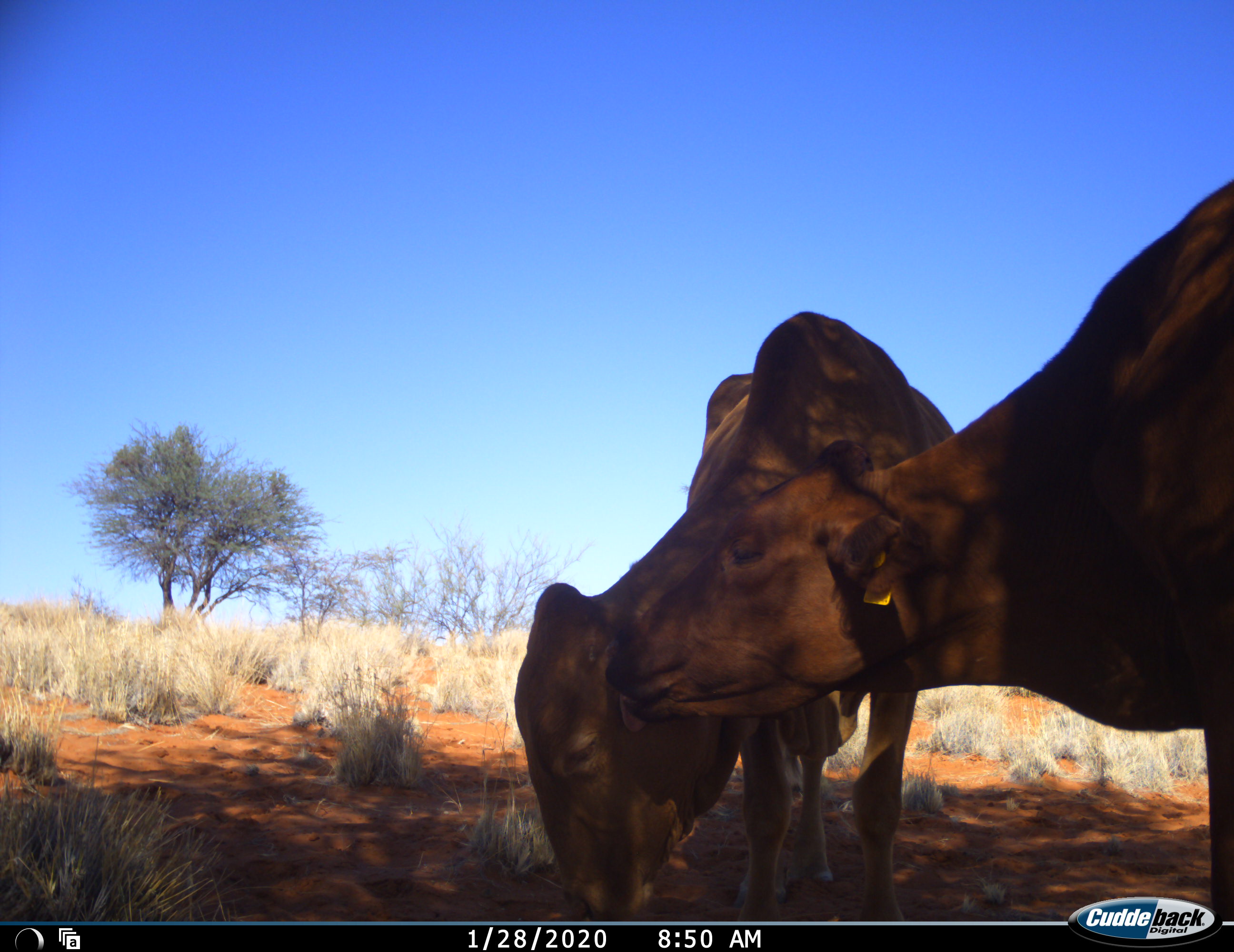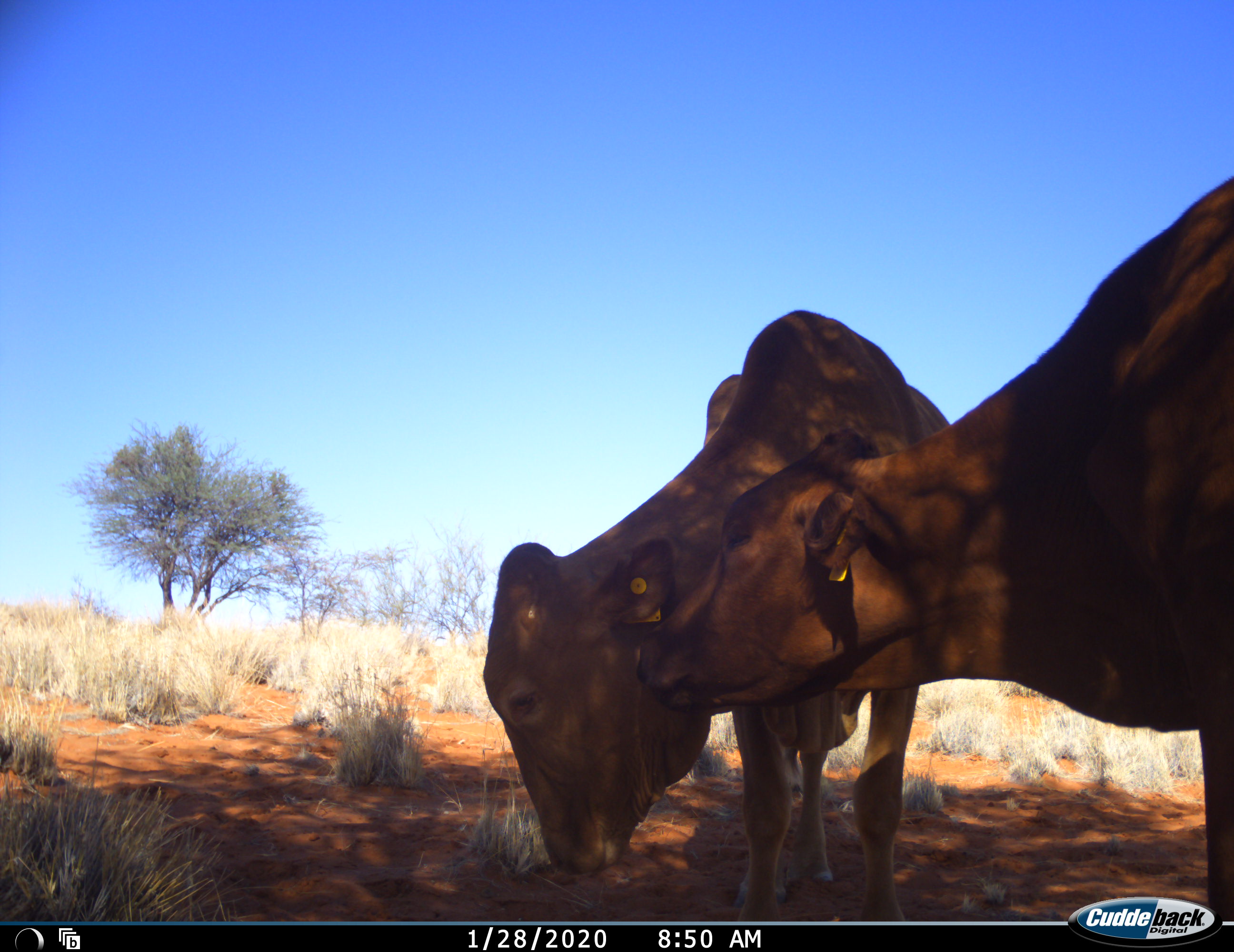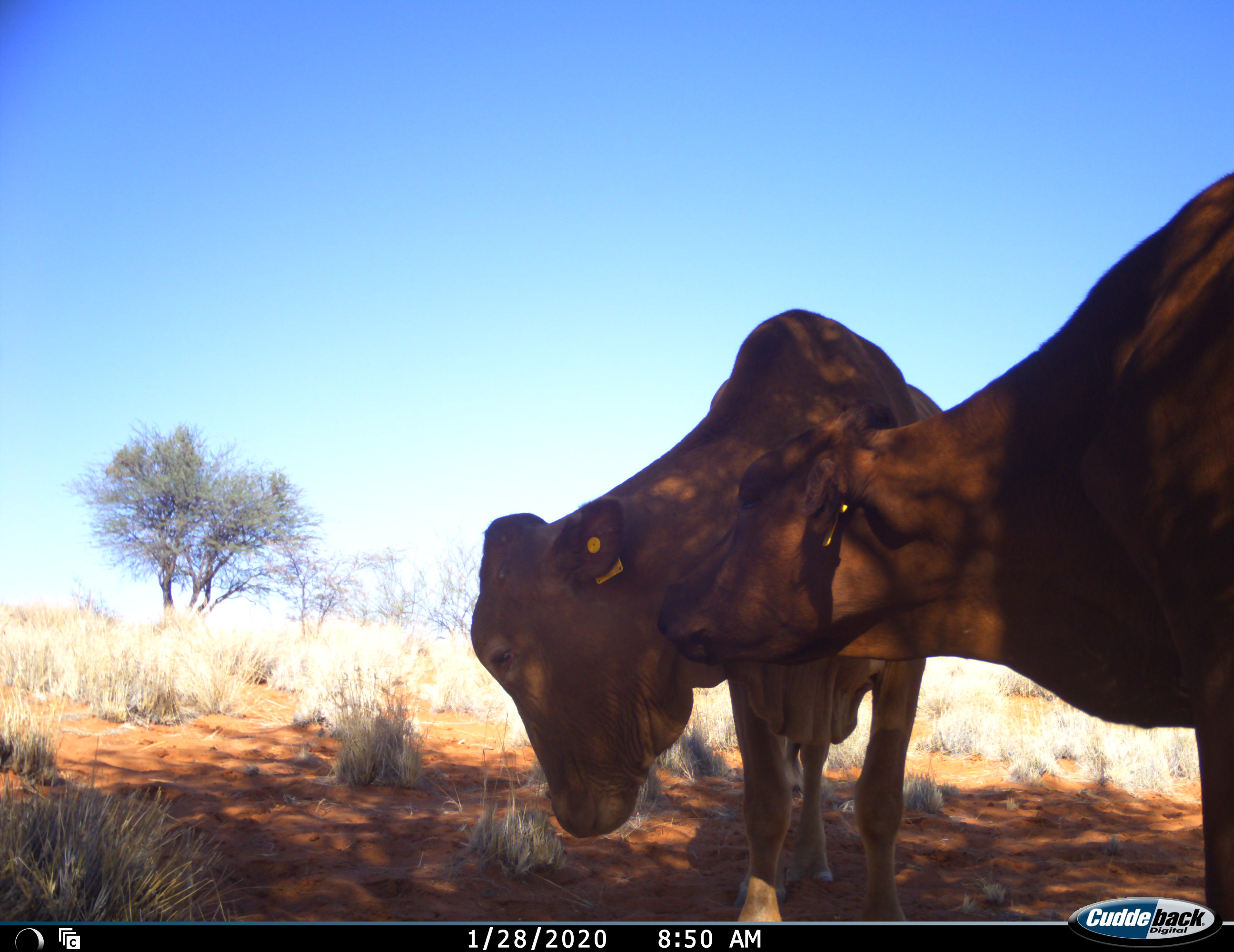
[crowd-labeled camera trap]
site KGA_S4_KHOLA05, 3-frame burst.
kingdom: Animalia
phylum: Chordata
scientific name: Vertebrata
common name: domestic animal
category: domesticanimal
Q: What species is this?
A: Domesticanimal (domestic animal) (Vertebrata).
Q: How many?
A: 2.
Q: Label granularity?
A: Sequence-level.